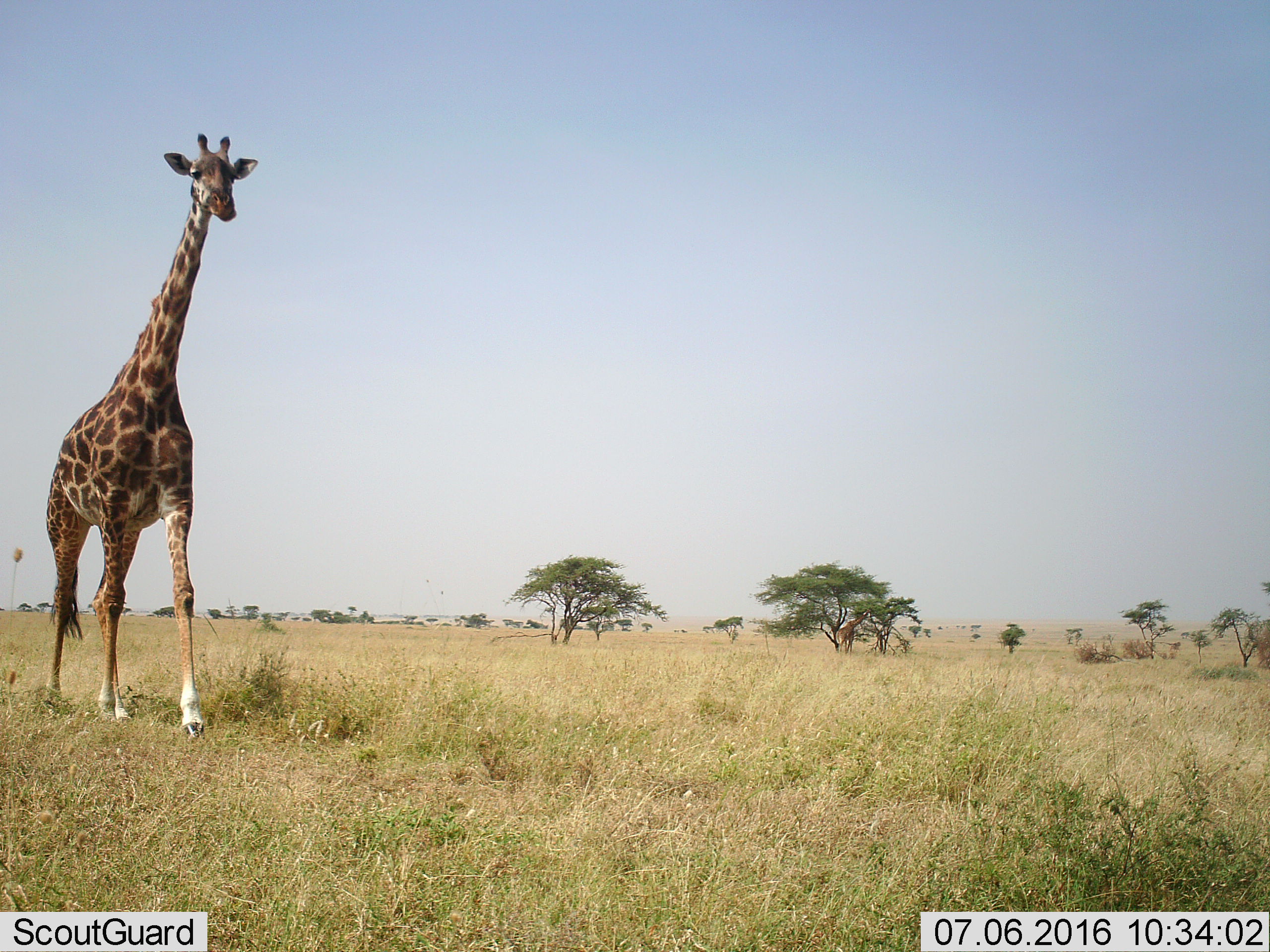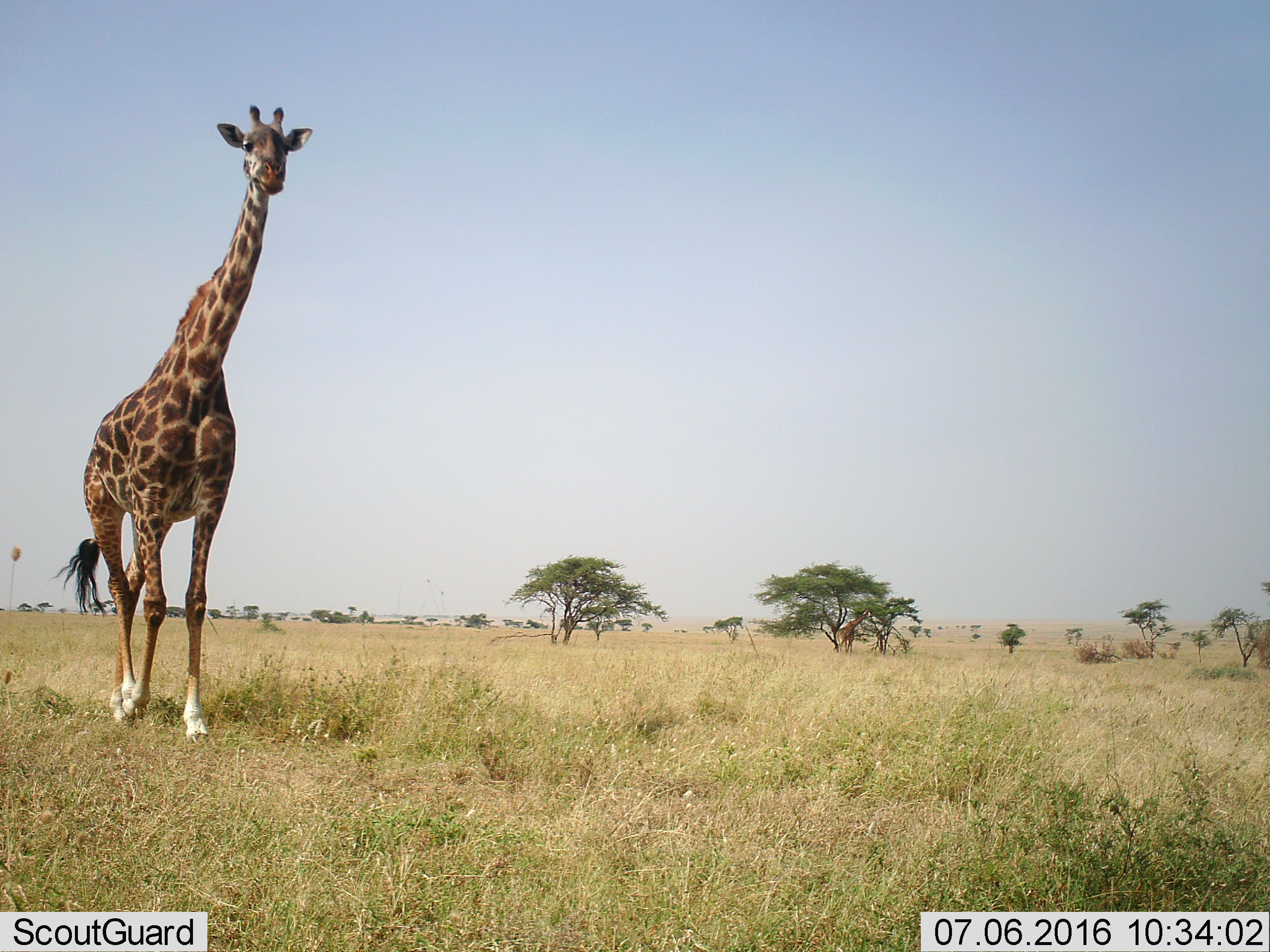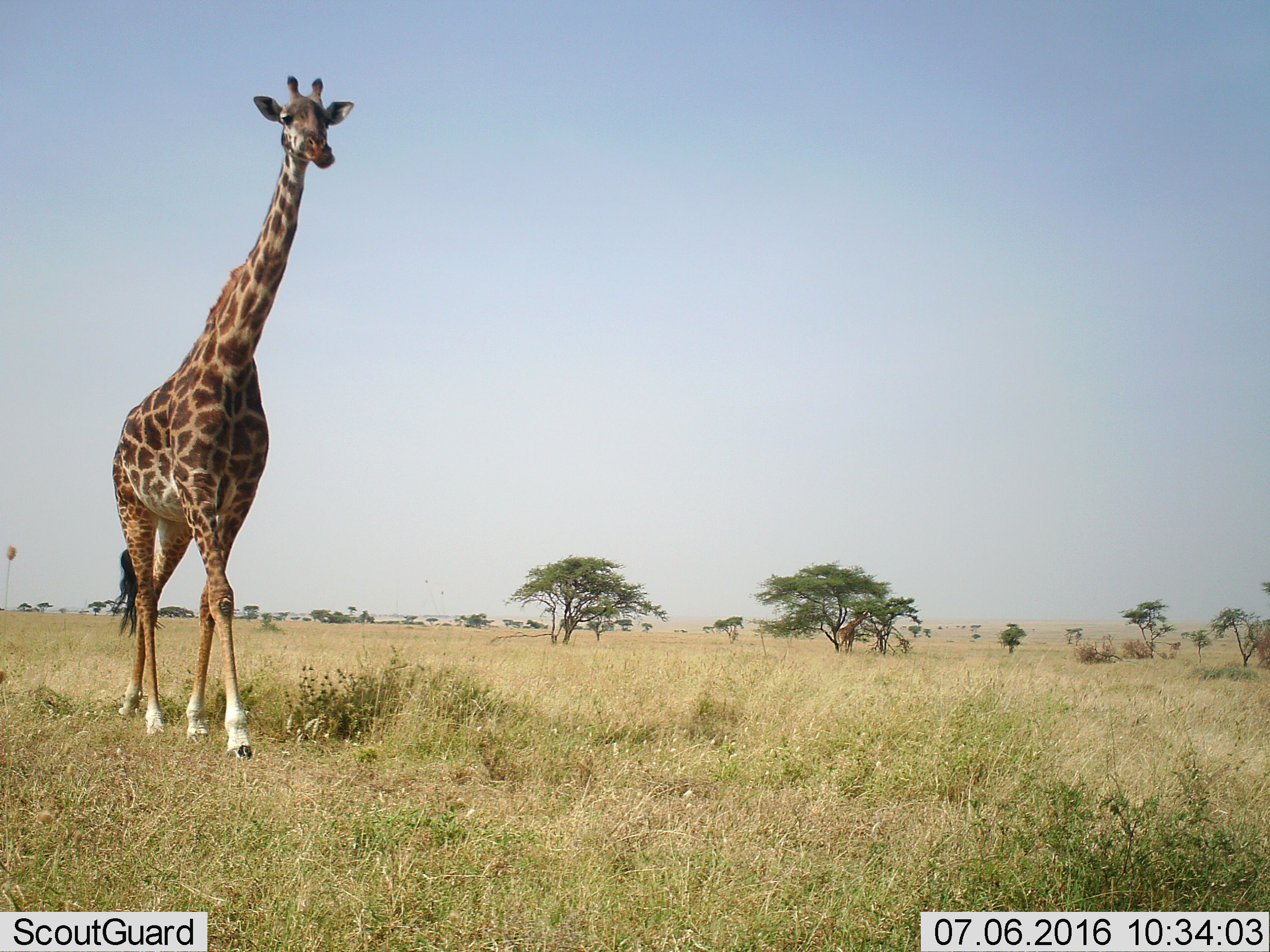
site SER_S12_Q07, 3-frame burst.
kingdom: Animalia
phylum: Chordata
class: Mammalia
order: Artiodactyla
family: Giraffidae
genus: Giraffa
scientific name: Giraffa camelopardalis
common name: giraffe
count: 1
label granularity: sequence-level